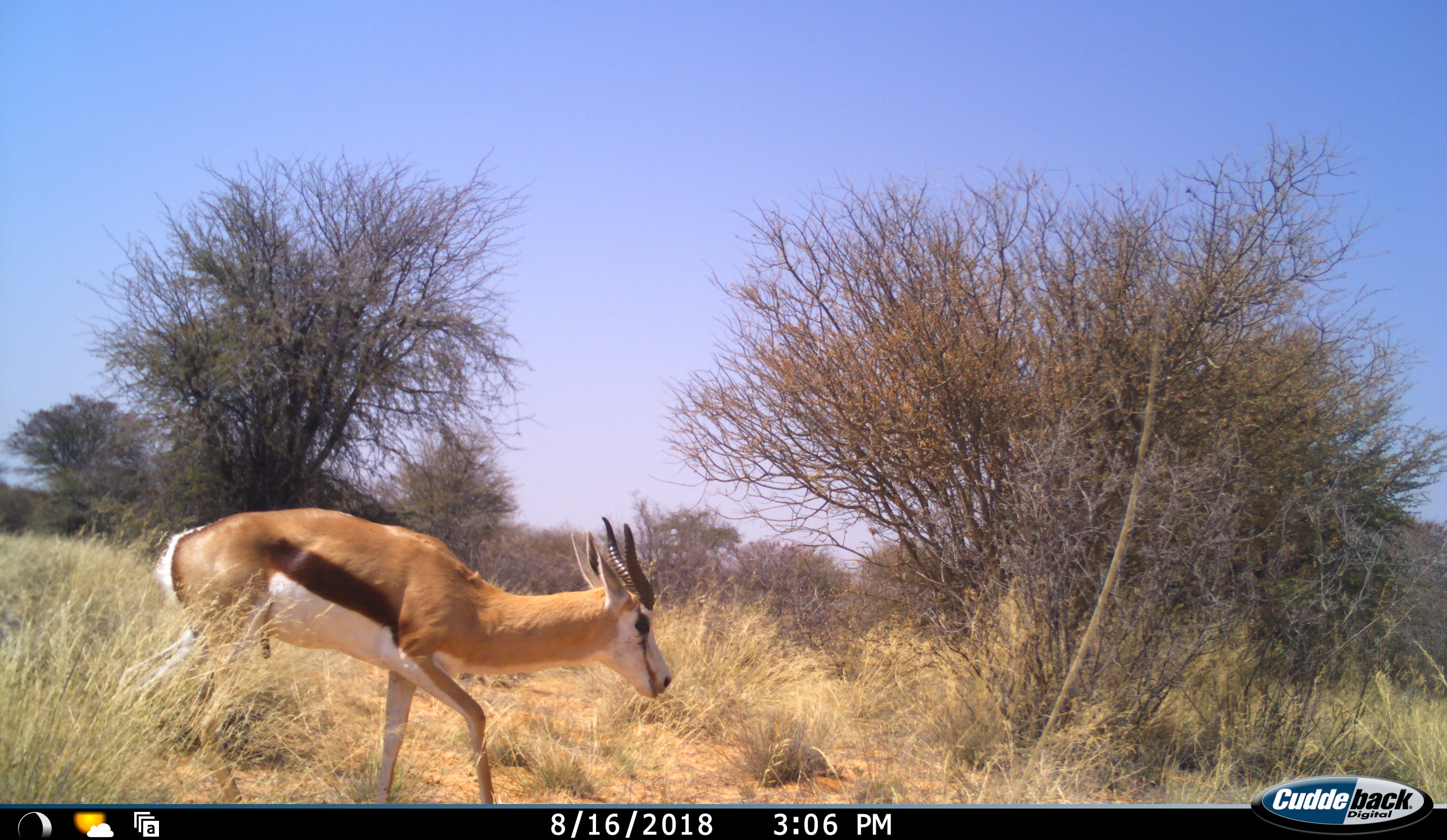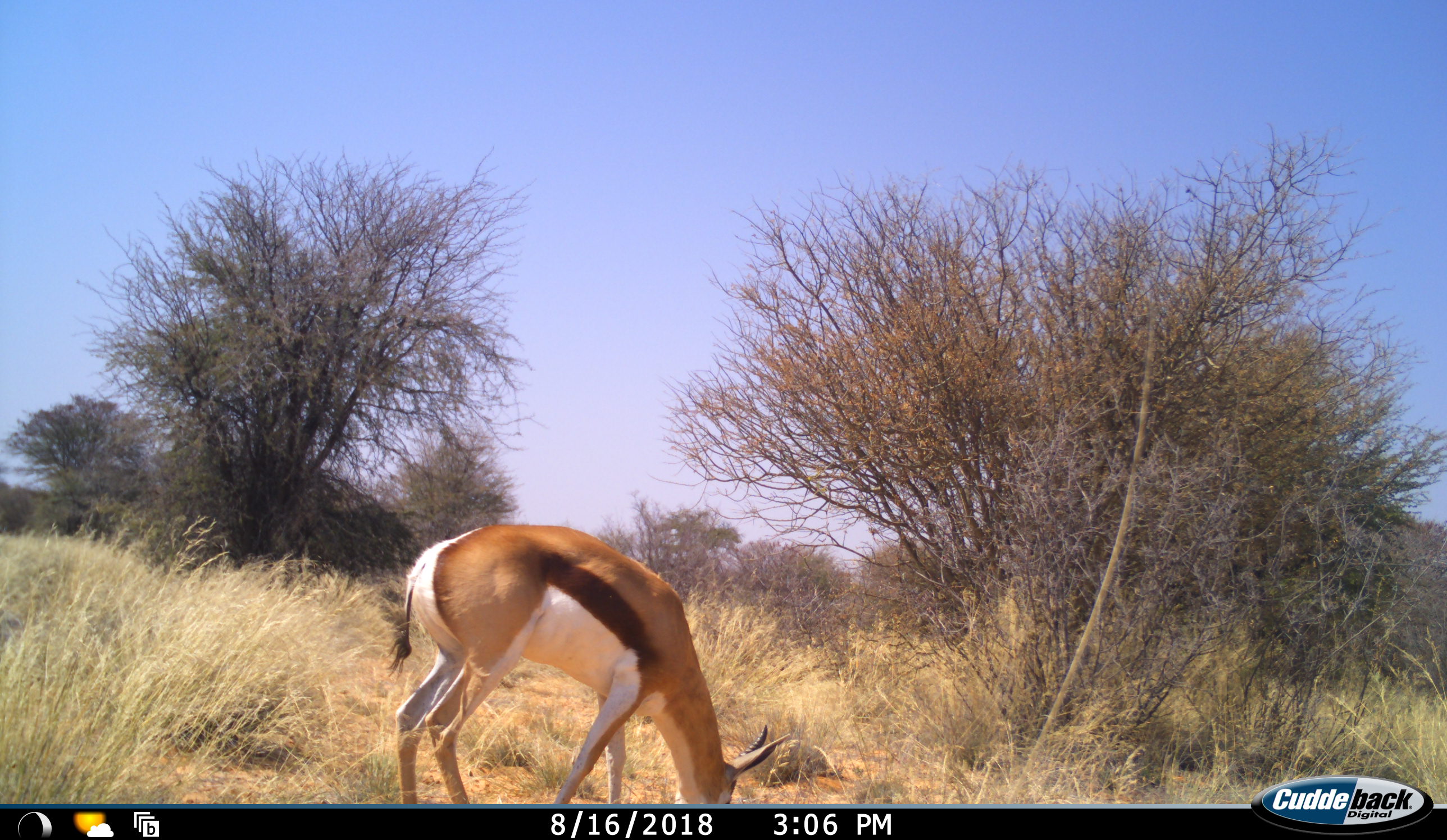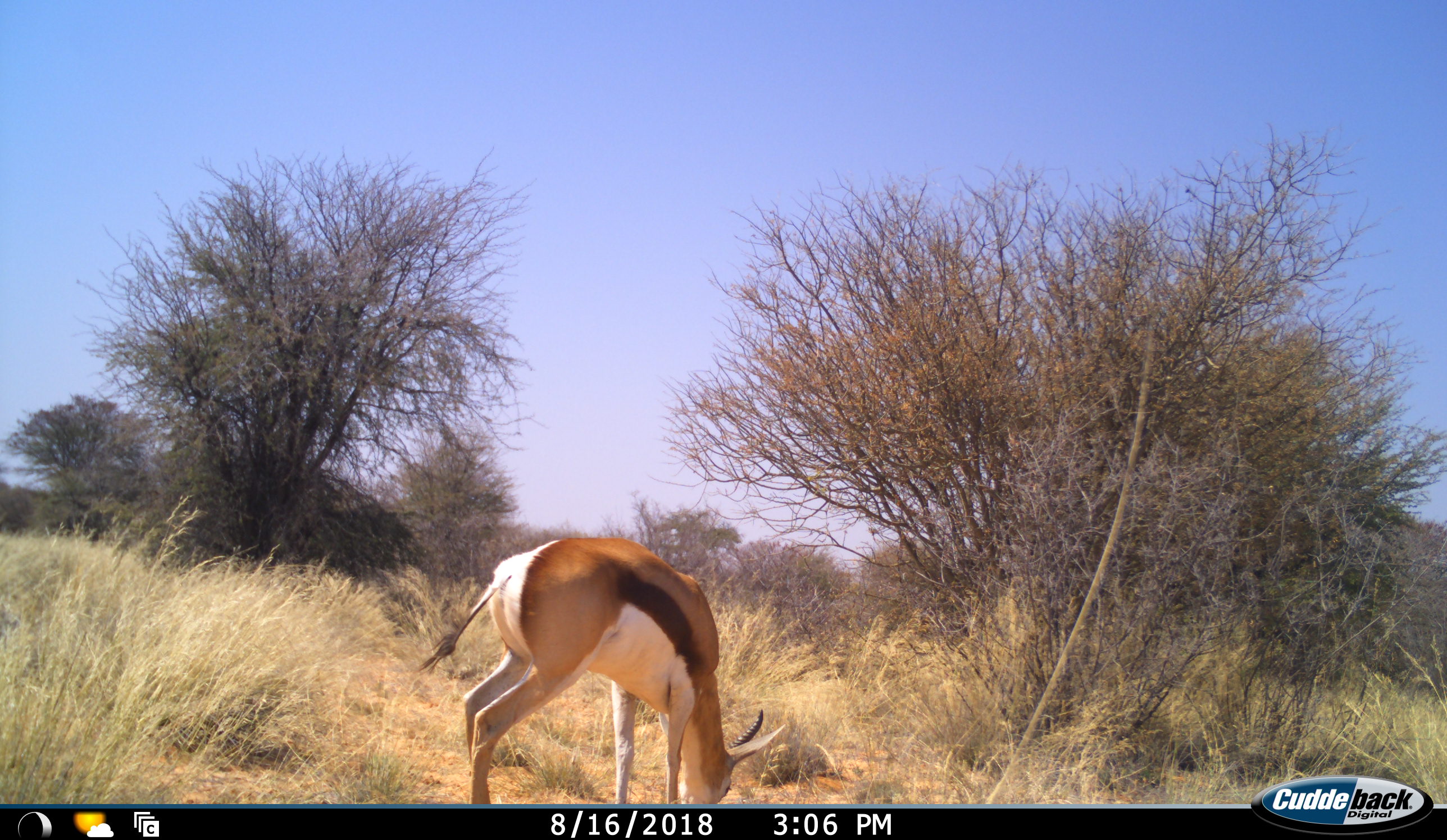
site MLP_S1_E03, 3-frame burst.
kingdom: Animalia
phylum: Chordata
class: Mammalia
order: Artiodactyla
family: Bovidae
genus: Antidorcas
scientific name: Antidorcas marsupialis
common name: springbok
Springbok (Antidorcas marsupialis), count 1. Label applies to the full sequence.